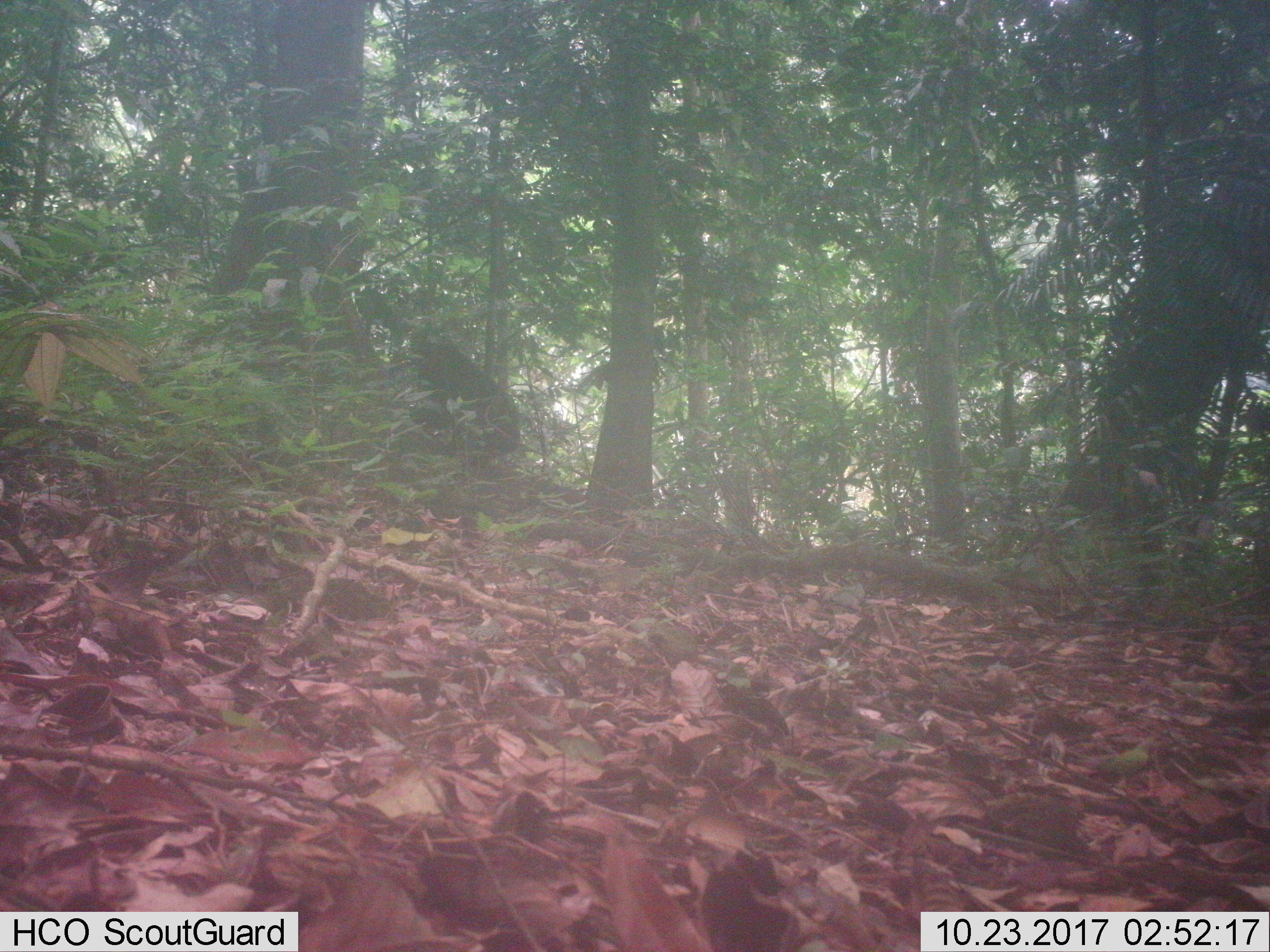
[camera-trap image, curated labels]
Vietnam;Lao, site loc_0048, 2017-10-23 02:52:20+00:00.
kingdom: Animalia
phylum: Chordata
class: Mammalia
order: Primates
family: Cercopithecidae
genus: Macaca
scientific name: Macaca arctoides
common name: stump-tailed macaque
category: stump tailed macaque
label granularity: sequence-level